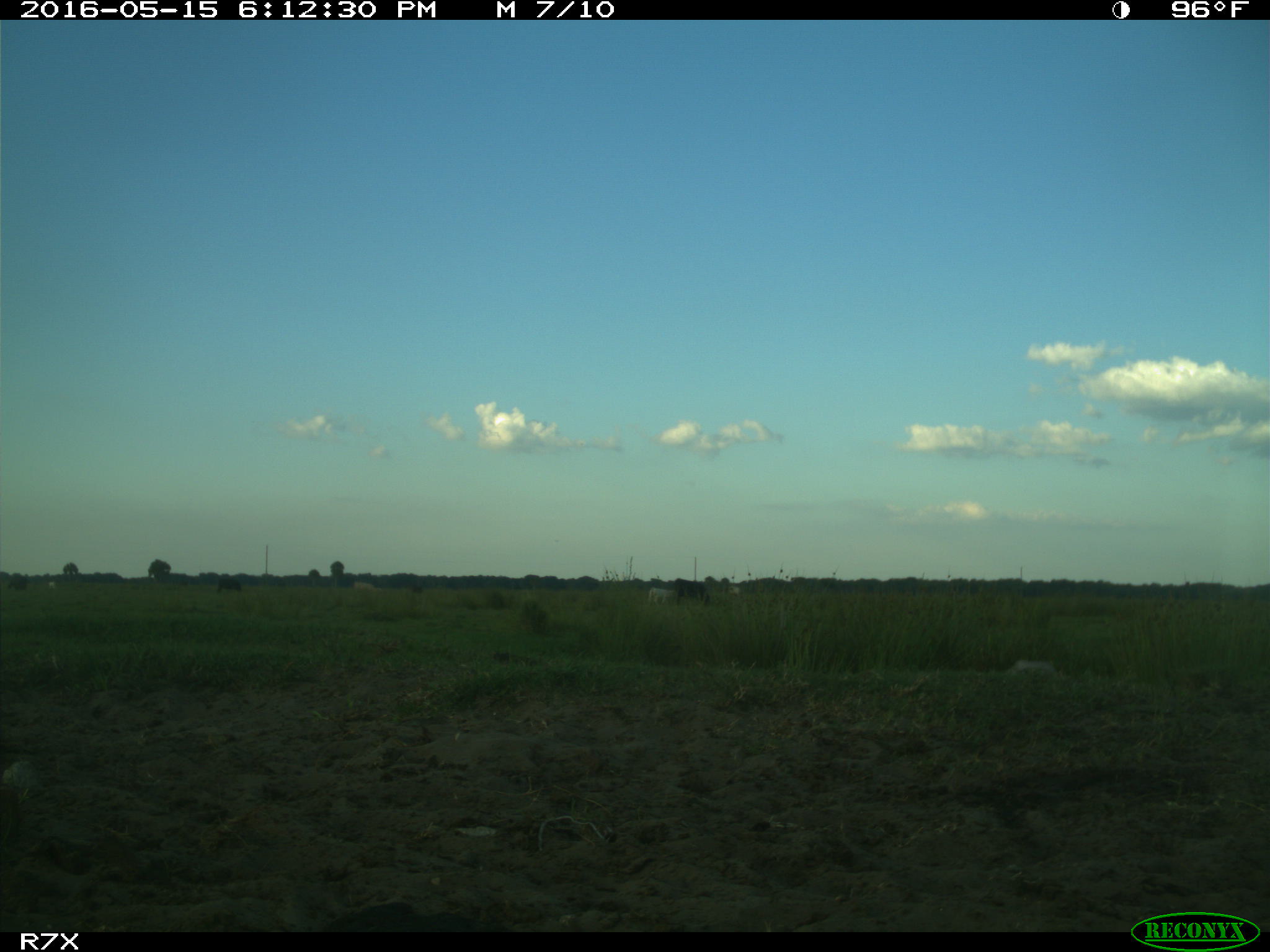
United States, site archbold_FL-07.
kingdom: Animalia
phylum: Chordata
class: Mammalia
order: Artiodactyla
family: Bovidae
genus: Bos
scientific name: Bos taurus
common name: domestic cow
Bos taurus (domestic cow).